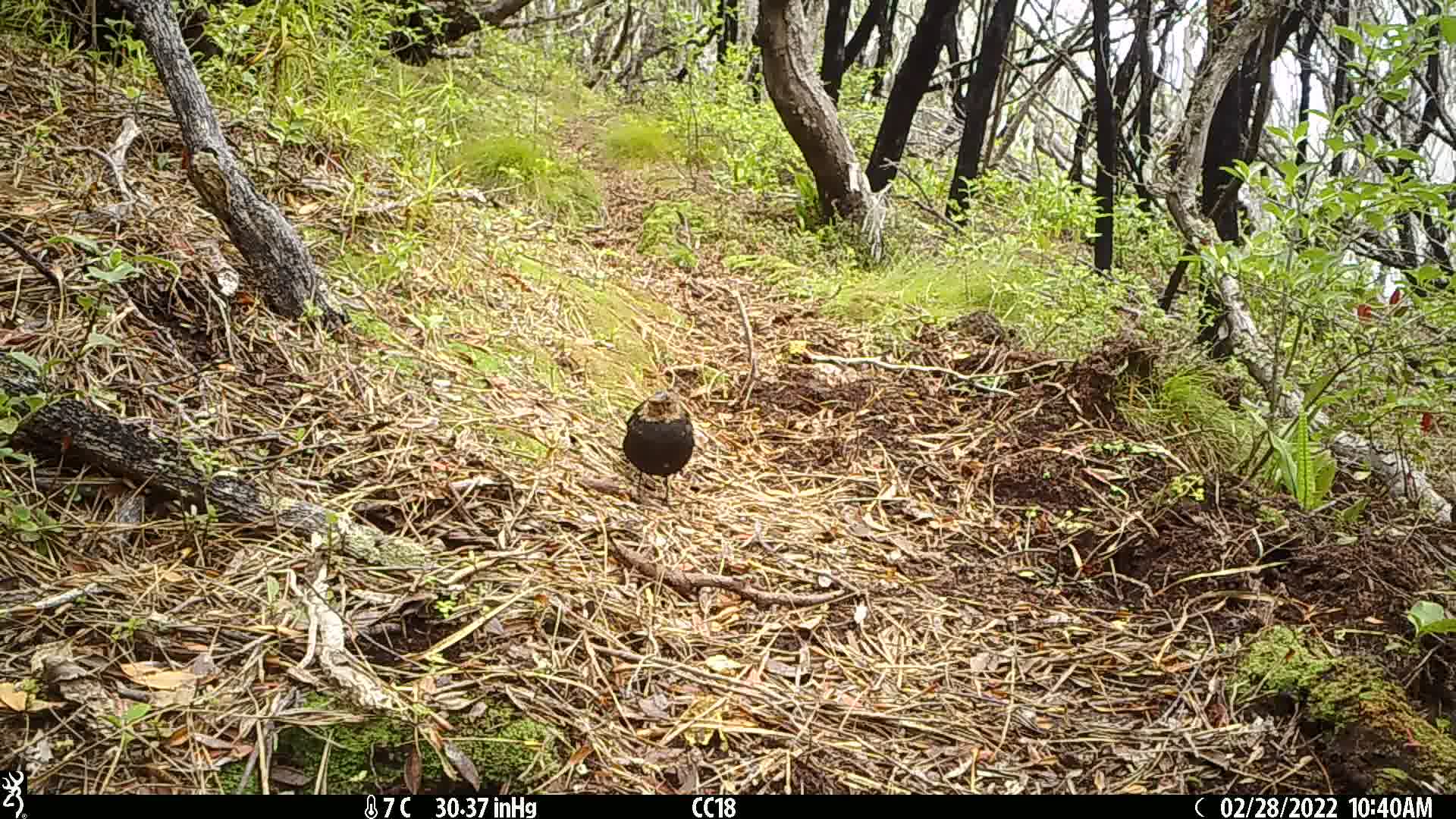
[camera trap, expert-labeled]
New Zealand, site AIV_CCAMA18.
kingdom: Animalia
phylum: Chordata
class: Aves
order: Passeriformes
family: Turdidae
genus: Turdus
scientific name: Turdus merula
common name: eurasian blackbird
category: blackbird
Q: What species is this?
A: Blackbird (eurasian blackbird) (Turdus merula).